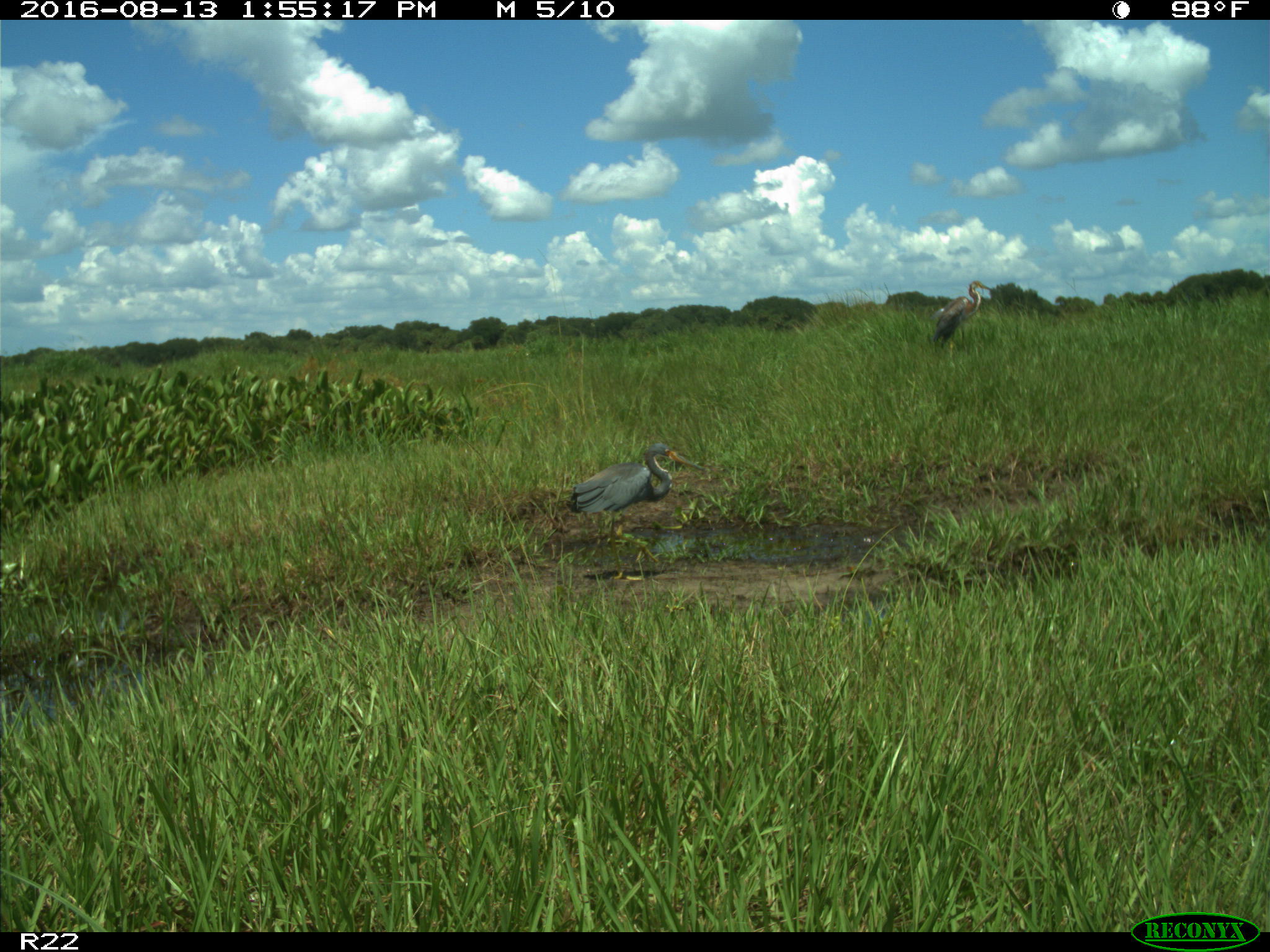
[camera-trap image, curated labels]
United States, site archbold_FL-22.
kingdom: Animalia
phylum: Chordata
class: Aves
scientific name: Aves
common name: birds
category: unidentified bird